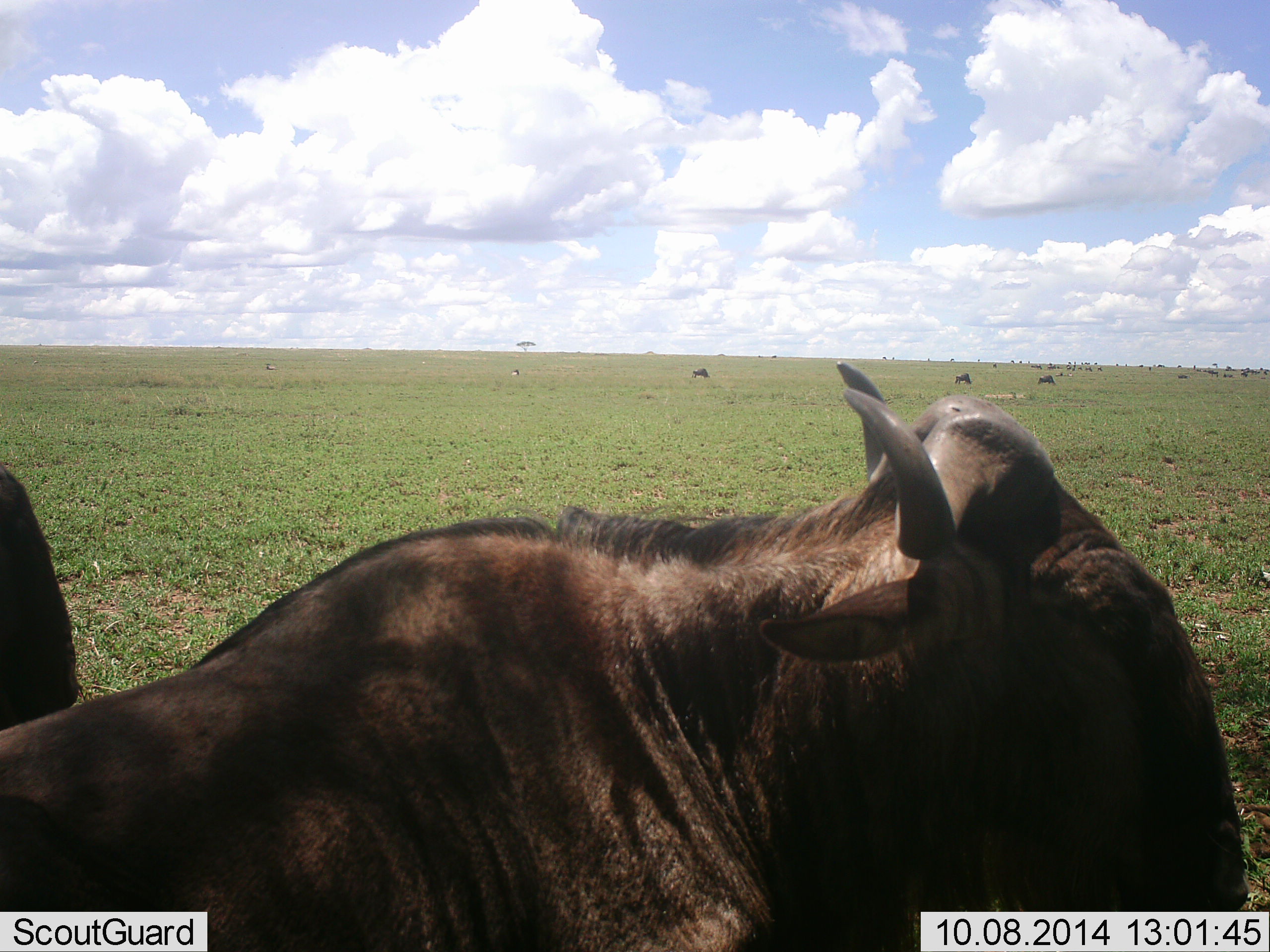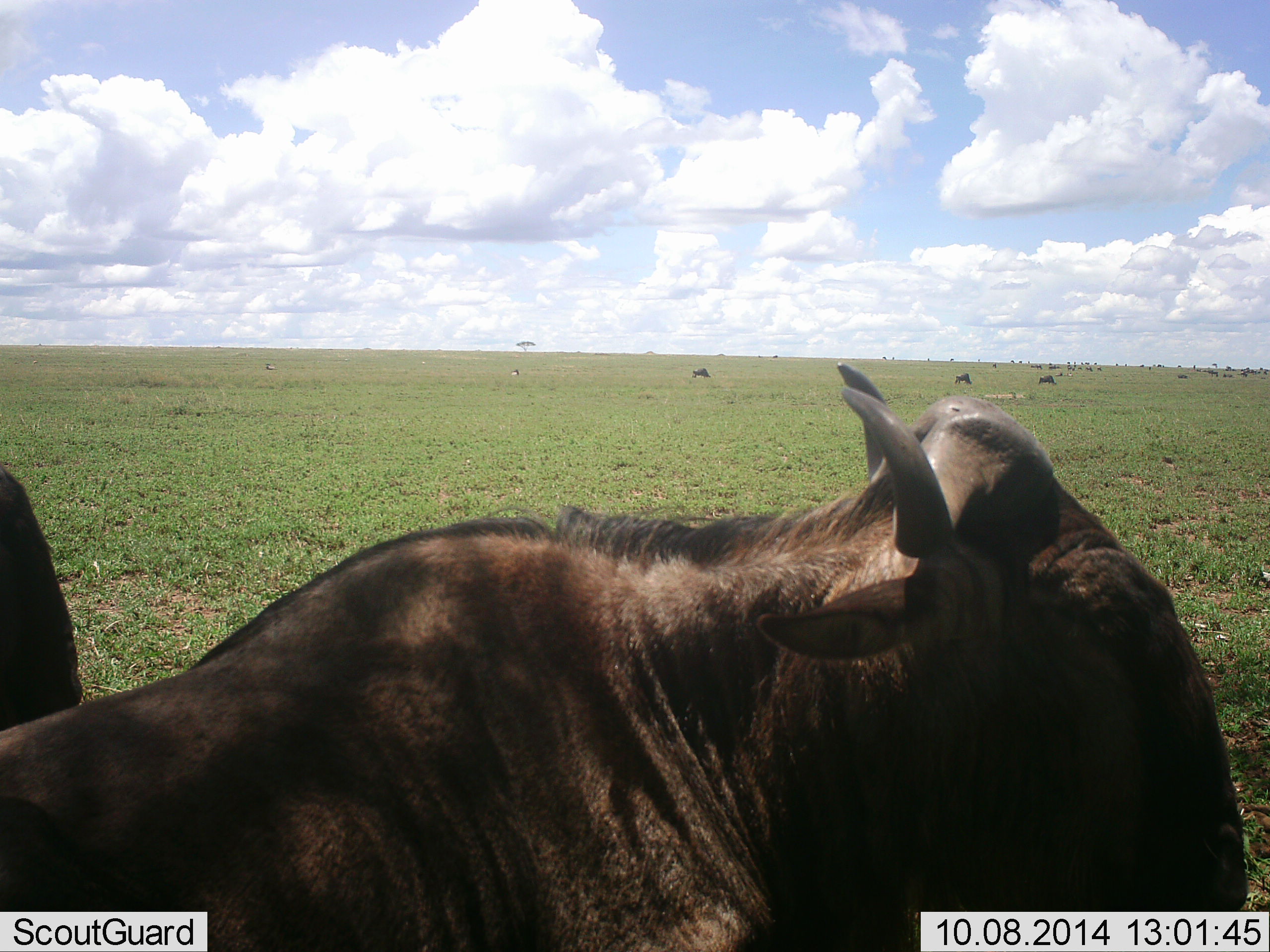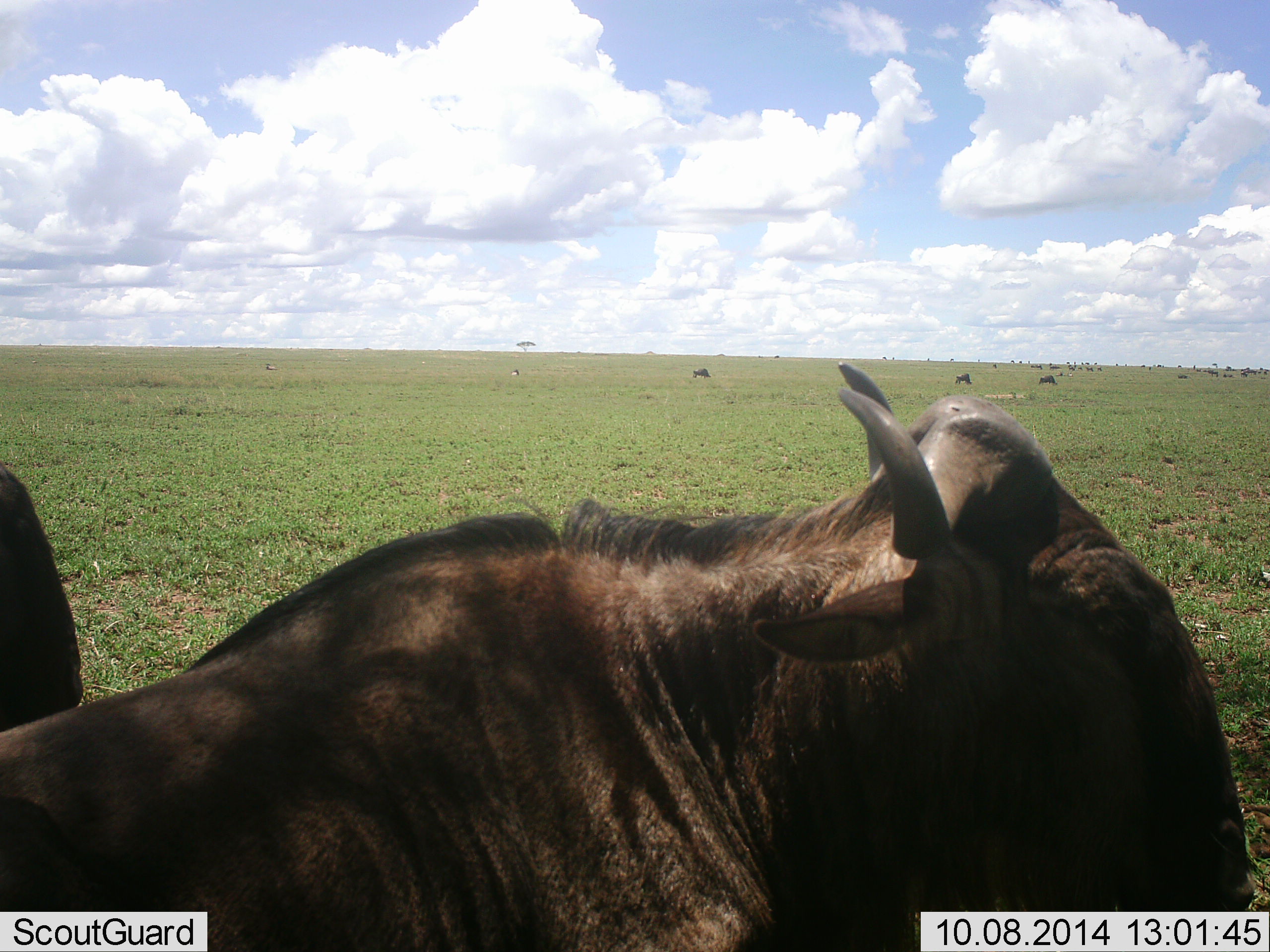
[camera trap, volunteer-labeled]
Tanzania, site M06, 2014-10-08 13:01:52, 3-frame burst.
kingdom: Animalia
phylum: Chordata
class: Mammalia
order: Artiodactyla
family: Bovidae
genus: Connochaetes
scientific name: Connochaetes taurinus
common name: blue wildebeest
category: wildebeest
Wildebeest (blue wildebeest) (Connochaetes taurinus), count 2. Behavior (volunteer vote fractions): standing 30%, resting 80%, moving 0%, interacting 0%. Young present (vote fraction): 0%. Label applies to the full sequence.